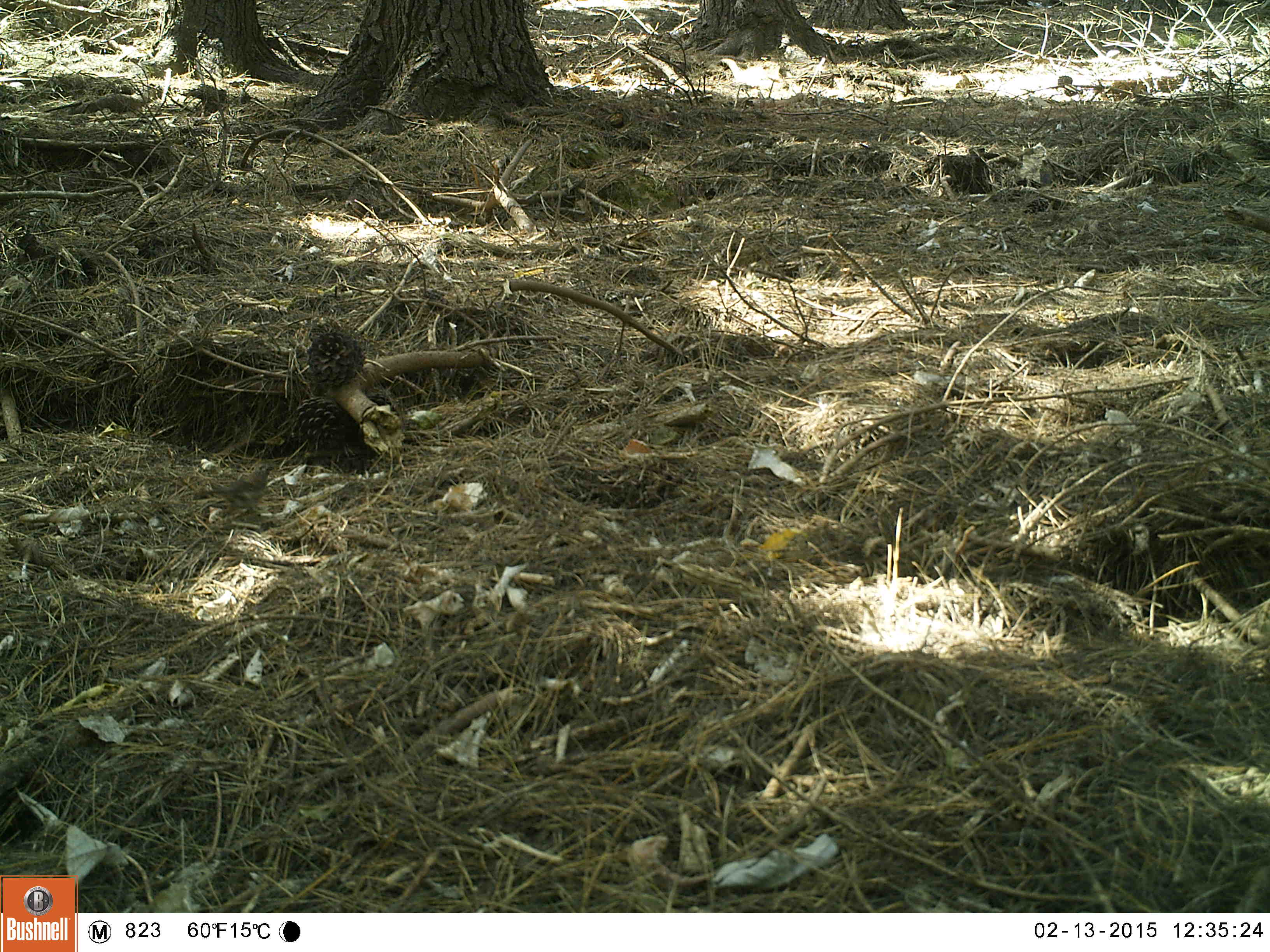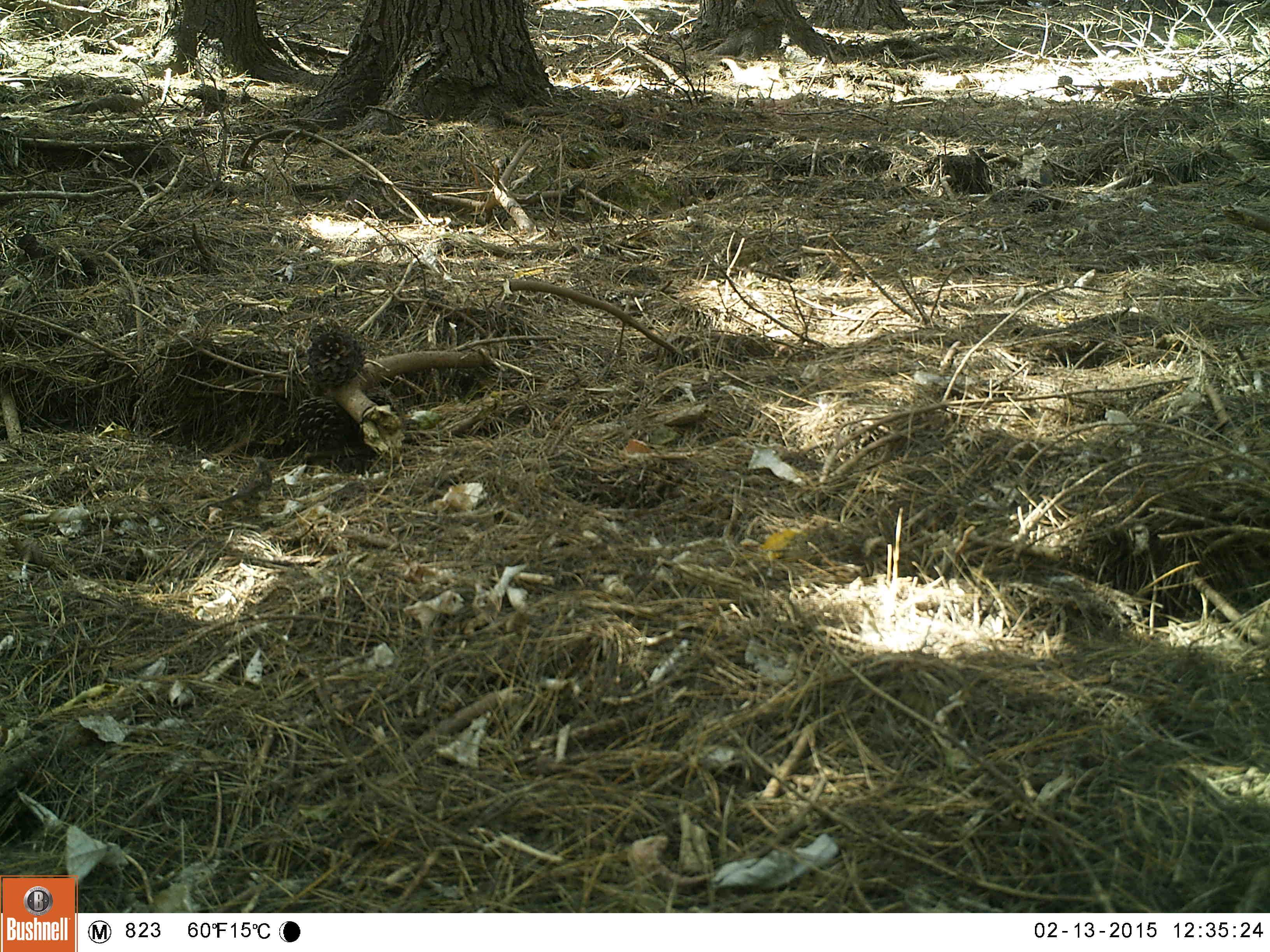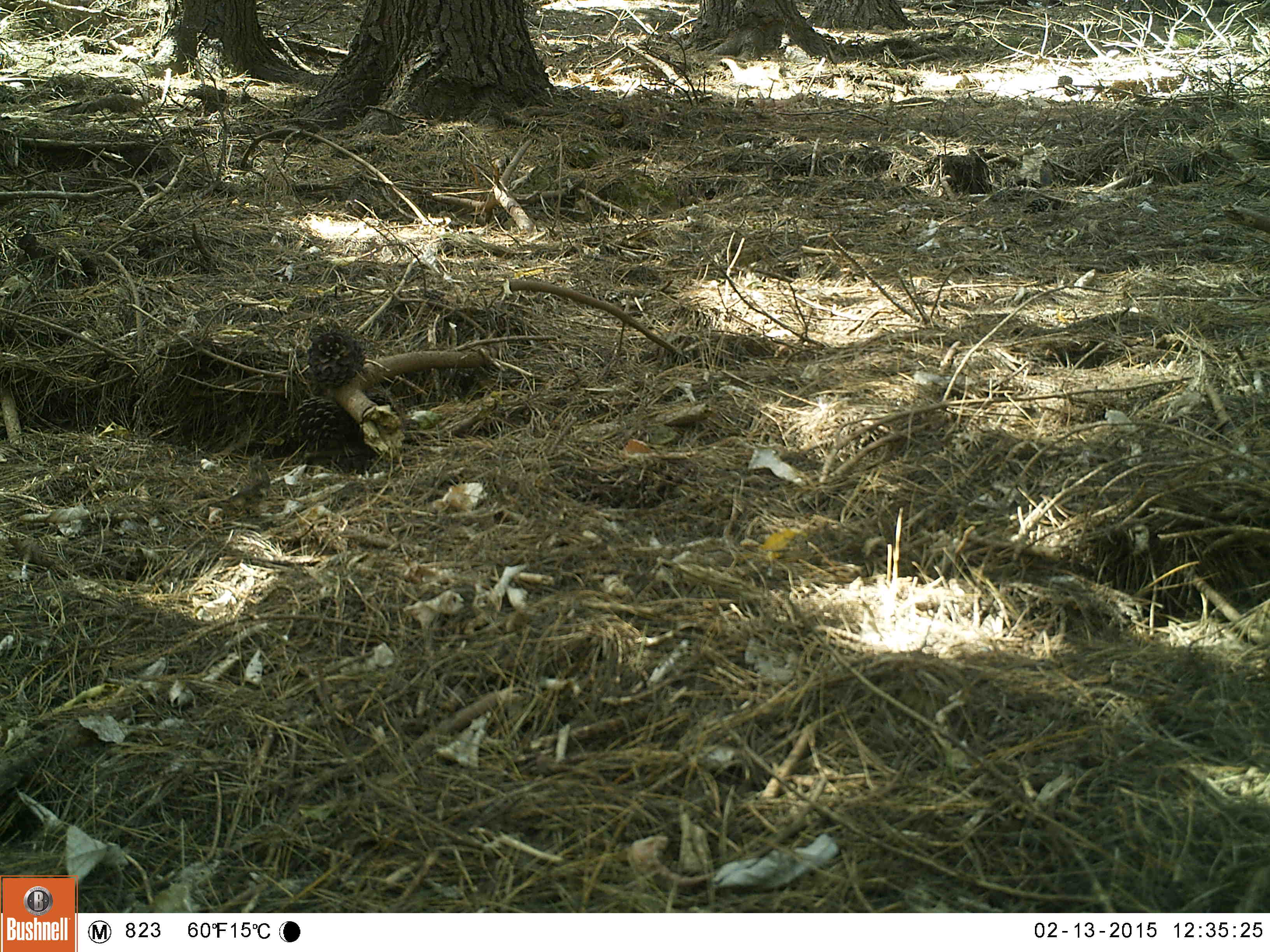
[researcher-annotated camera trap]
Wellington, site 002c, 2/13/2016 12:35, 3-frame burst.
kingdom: Animalia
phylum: Chordata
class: Aves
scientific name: Aves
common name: bird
Bird (Aves).